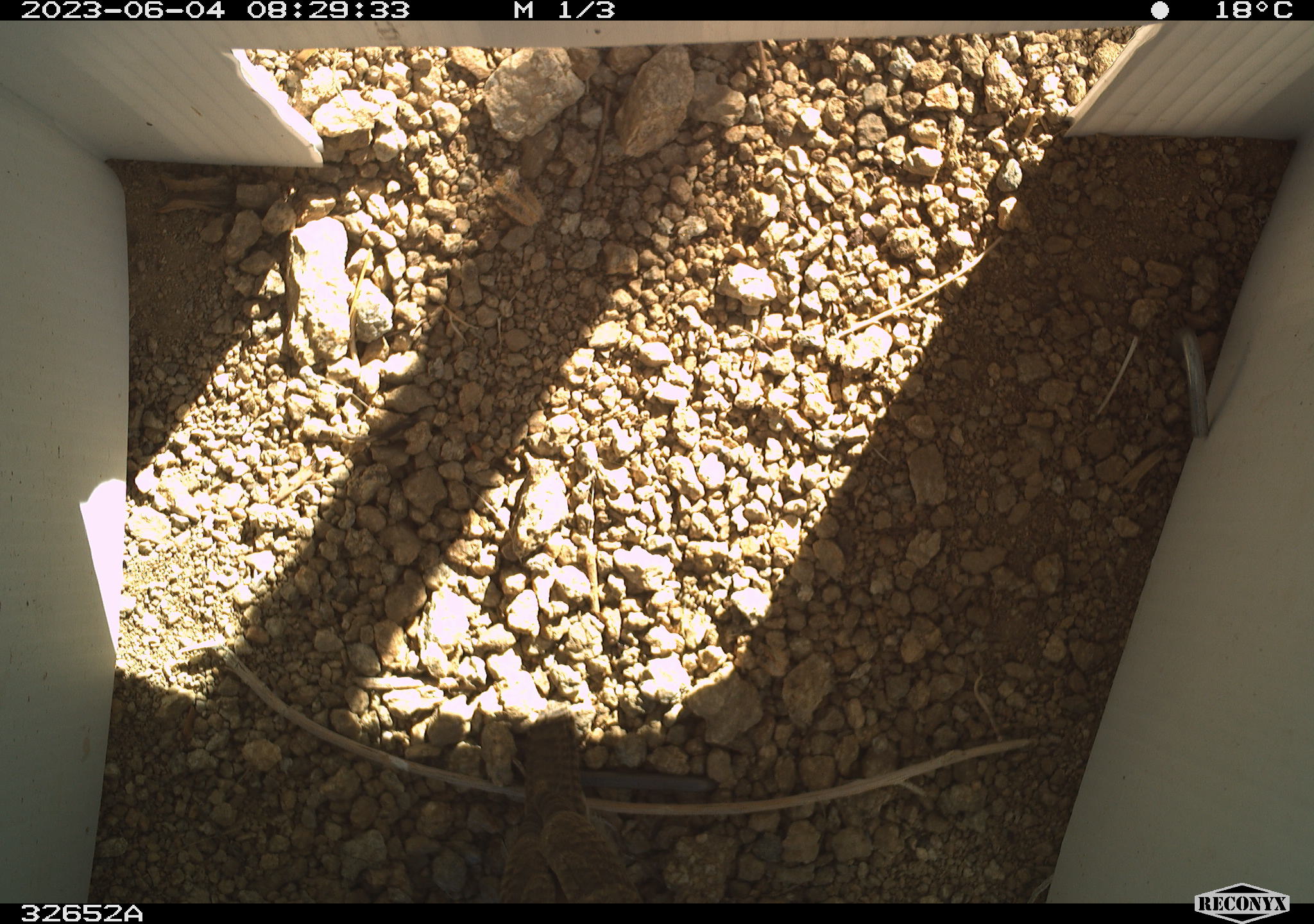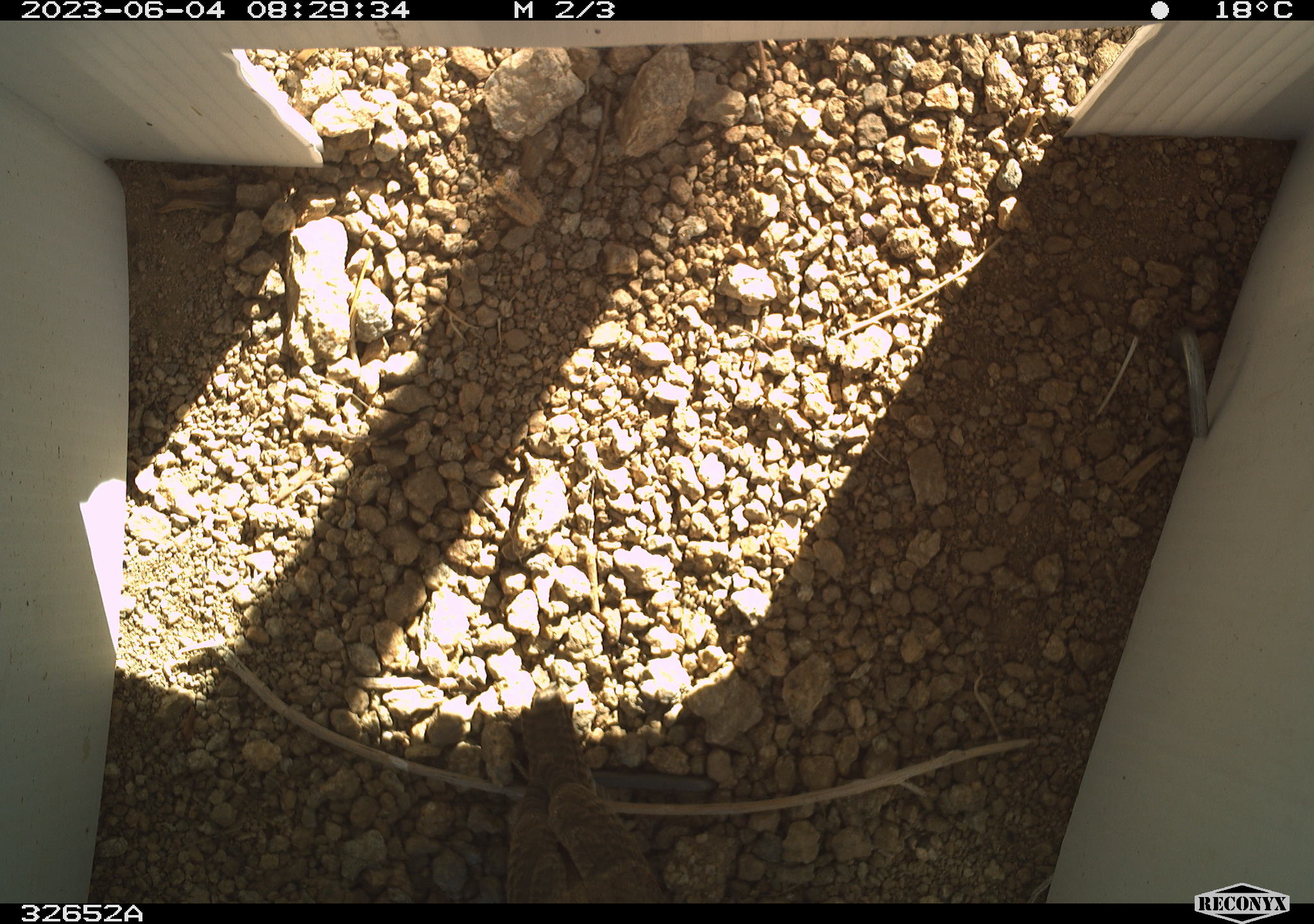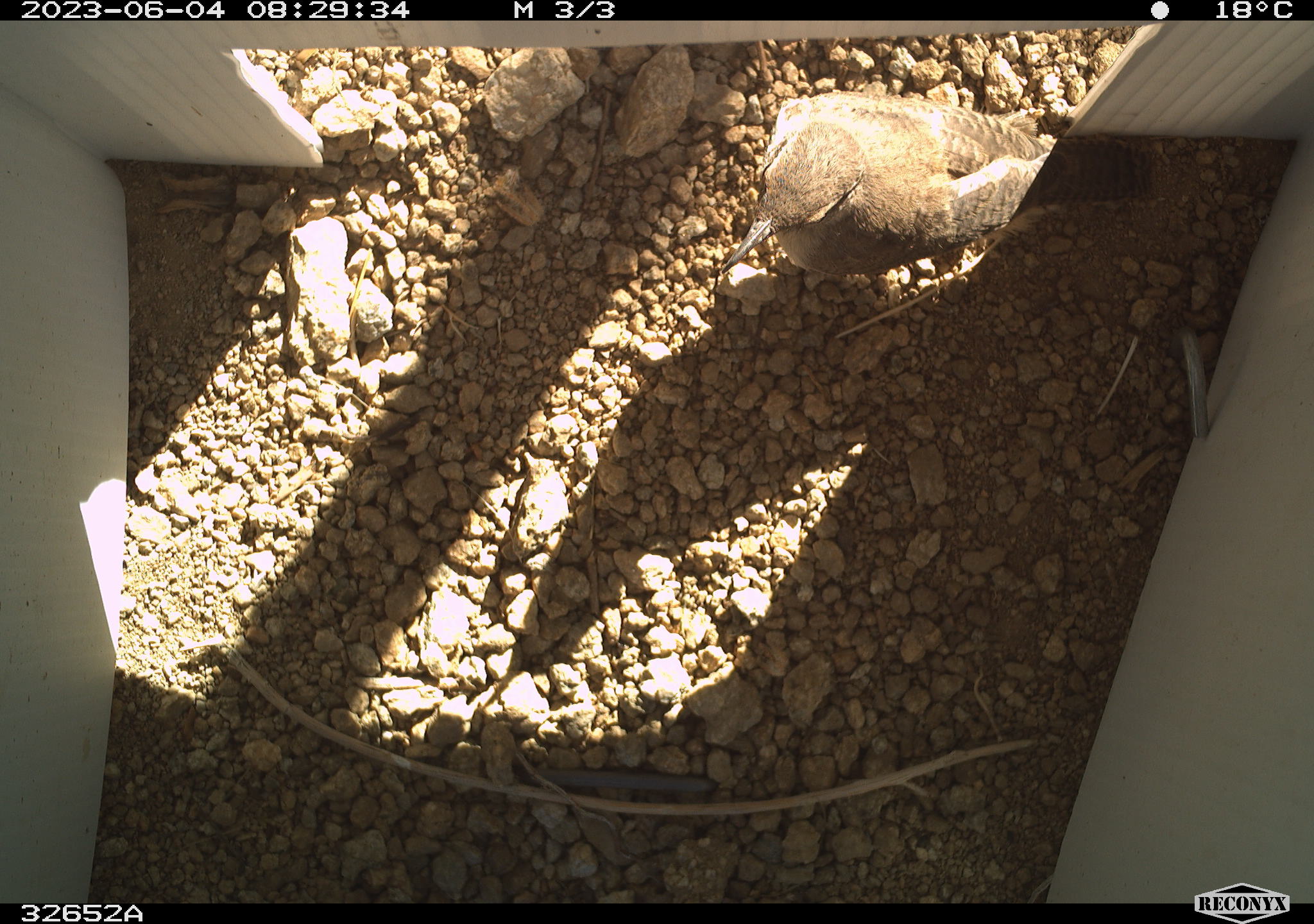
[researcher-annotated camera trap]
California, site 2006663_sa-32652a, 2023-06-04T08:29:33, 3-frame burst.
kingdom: Animalia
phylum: Chordata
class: Aves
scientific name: Aves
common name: bird